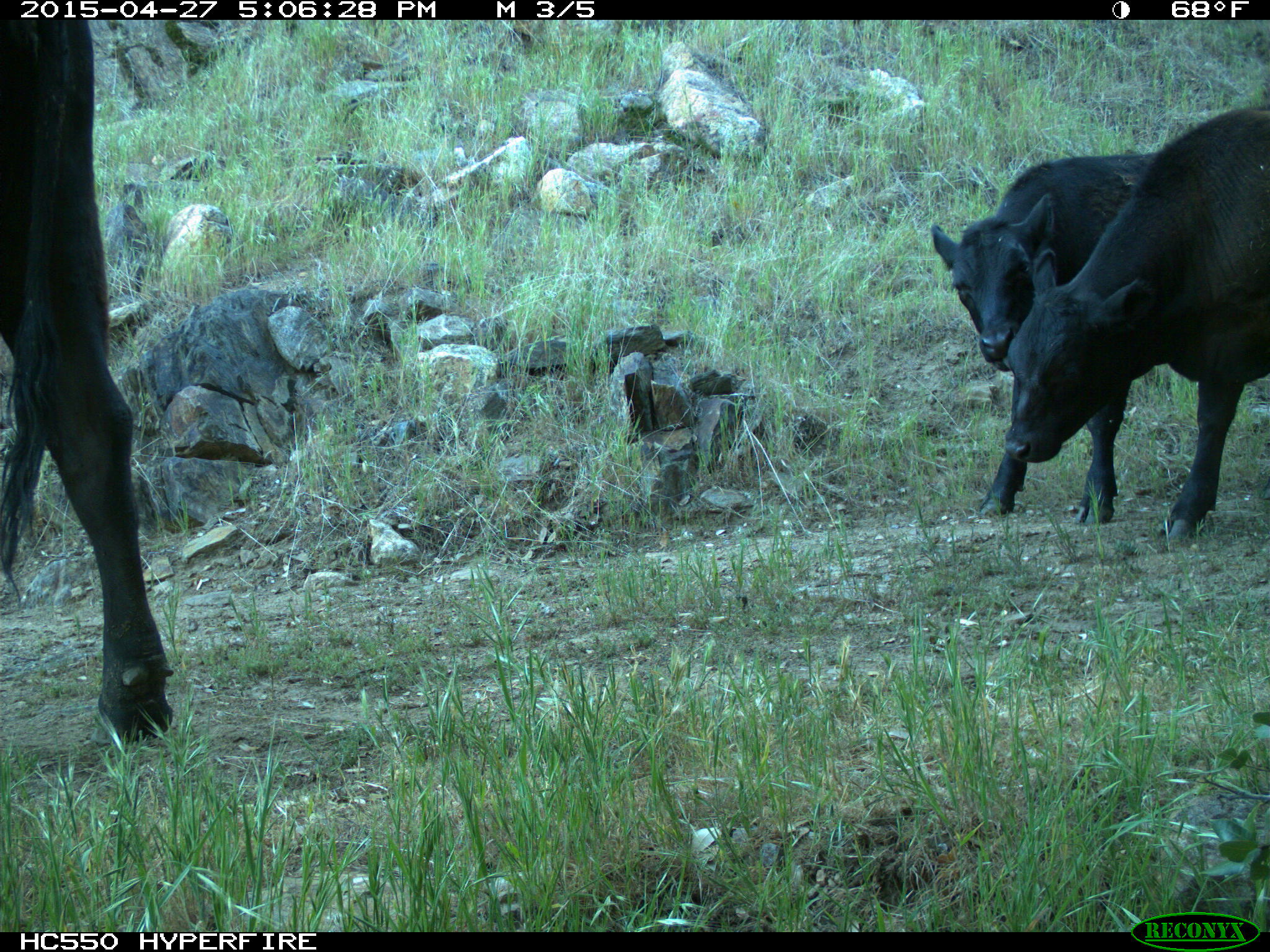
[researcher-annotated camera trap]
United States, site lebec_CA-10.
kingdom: Animalia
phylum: Chordata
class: Mammalia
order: Artiodactyla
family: Bovidae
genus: Bos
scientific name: Bos taurus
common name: domestic cow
Bos taurus (domestic cow).